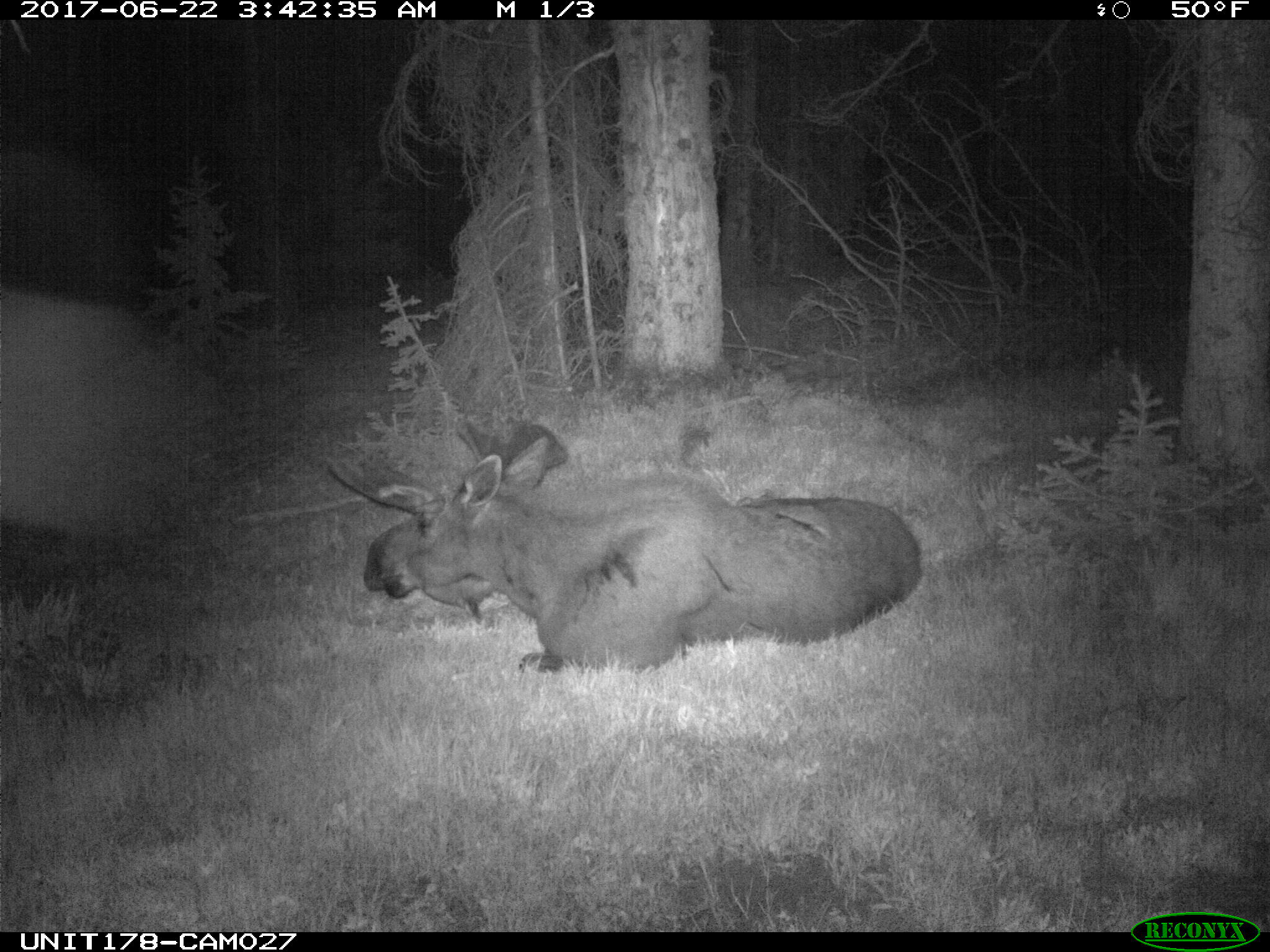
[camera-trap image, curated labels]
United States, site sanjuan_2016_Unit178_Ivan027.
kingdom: Animalia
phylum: Chordata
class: Mammalia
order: Artiodactyla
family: Cervidae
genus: Alces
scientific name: Alces alces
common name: moose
Alces alces (moose).